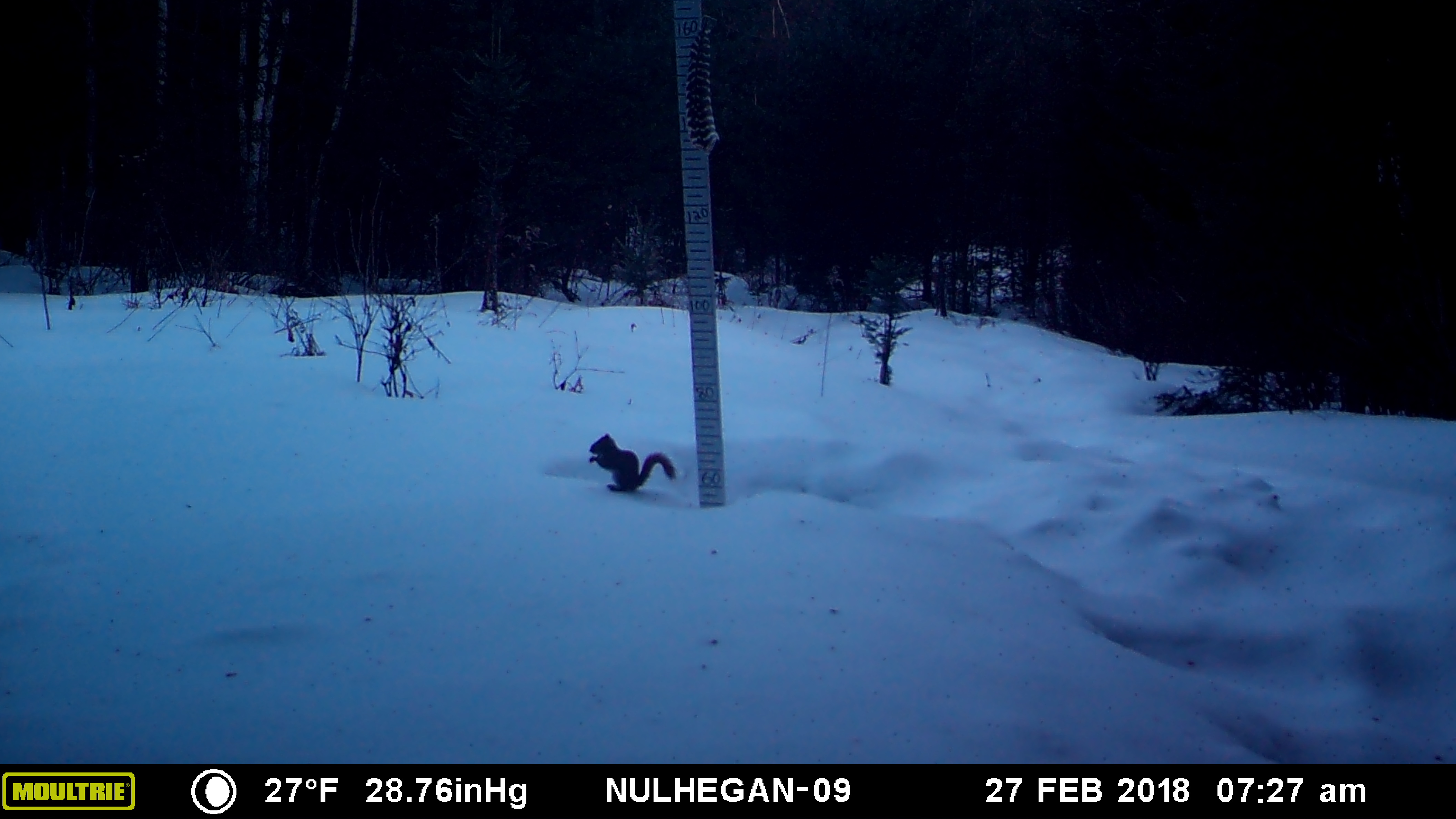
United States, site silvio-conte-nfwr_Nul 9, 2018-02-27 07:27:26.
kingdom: Animalia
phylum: Chordata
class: Mammalia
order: Rodentia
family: Sciuridae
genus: Tamiasciurus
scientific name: Tamiasciurus hudsonicus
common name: red squirrel